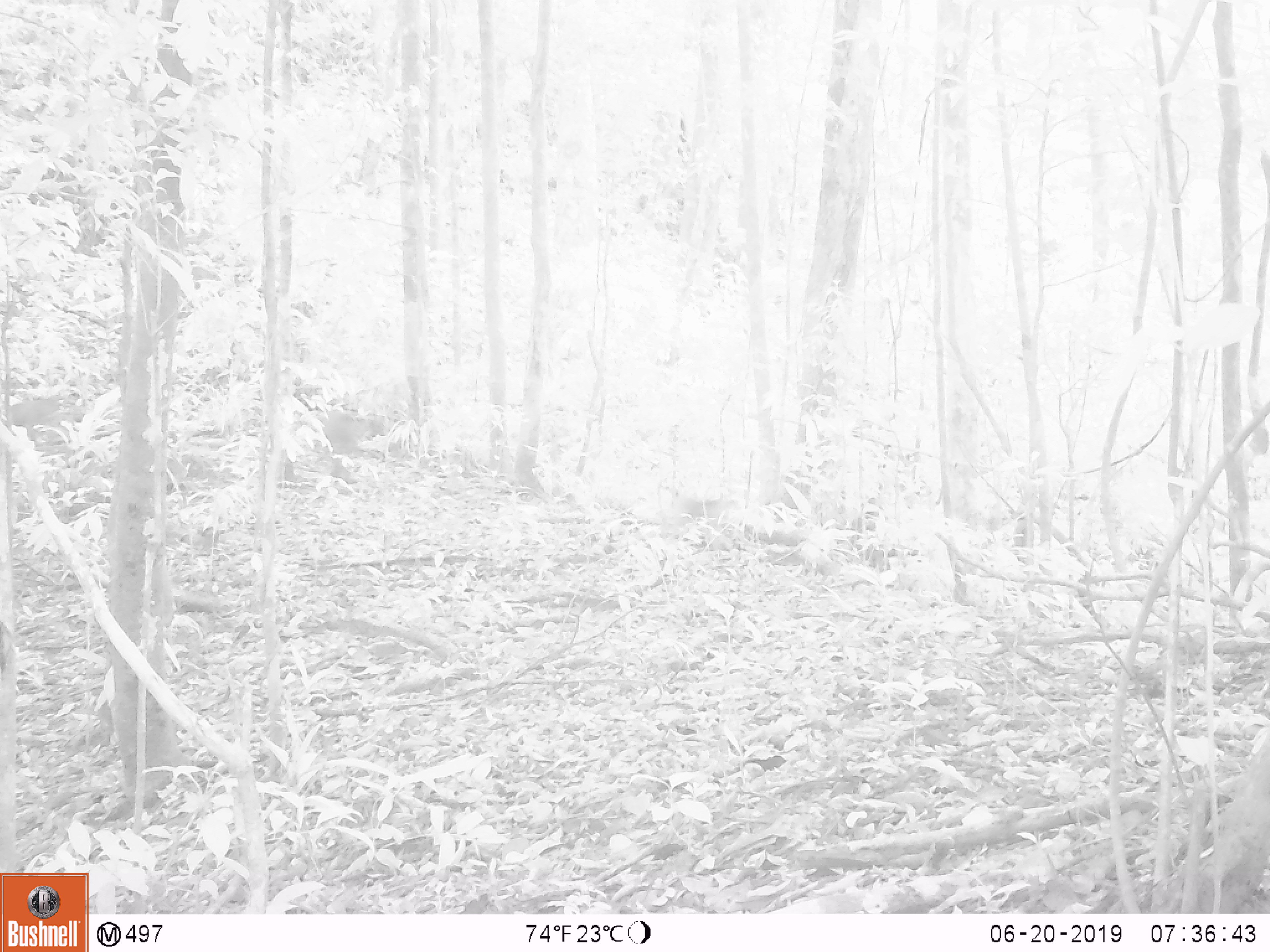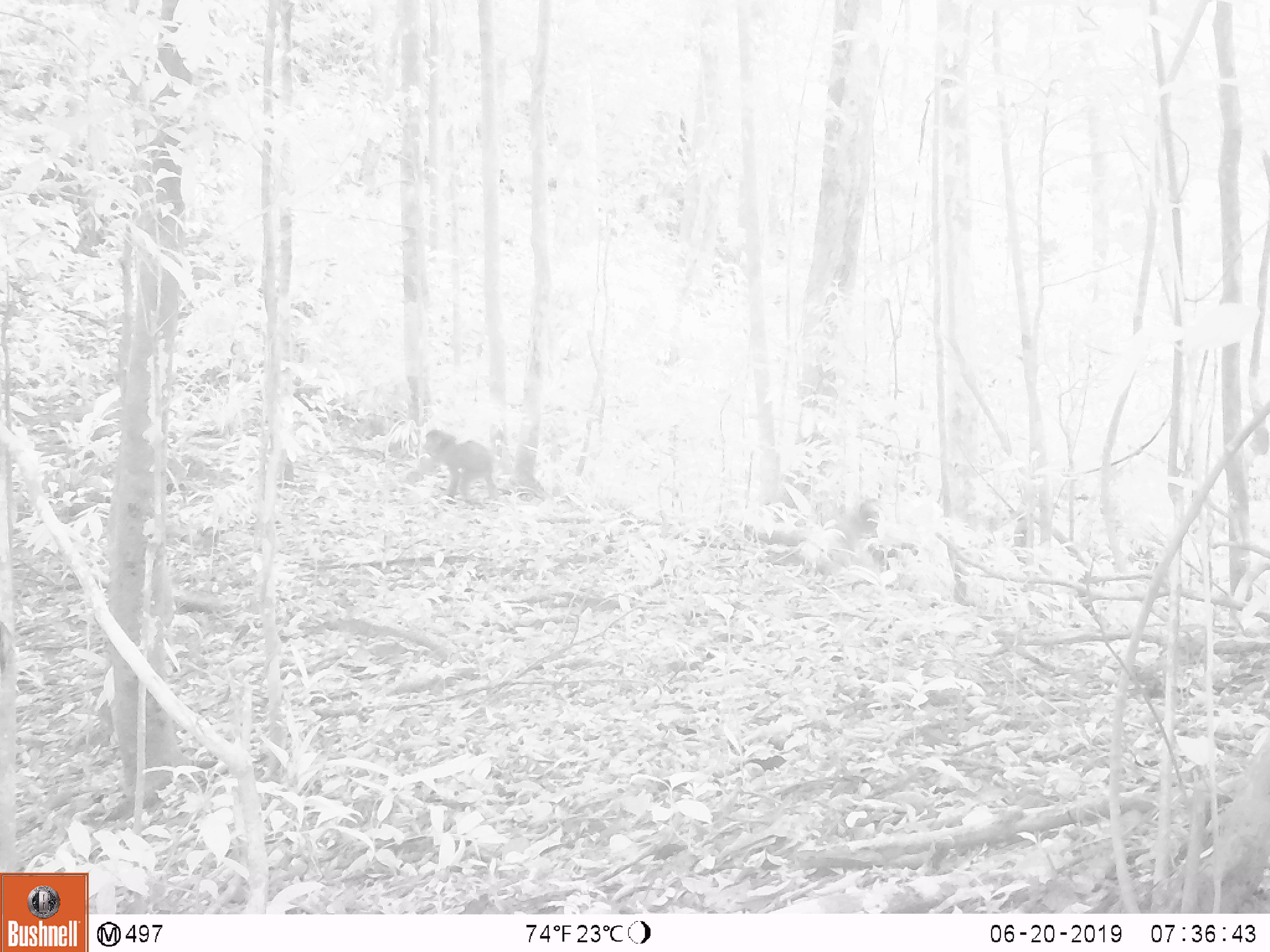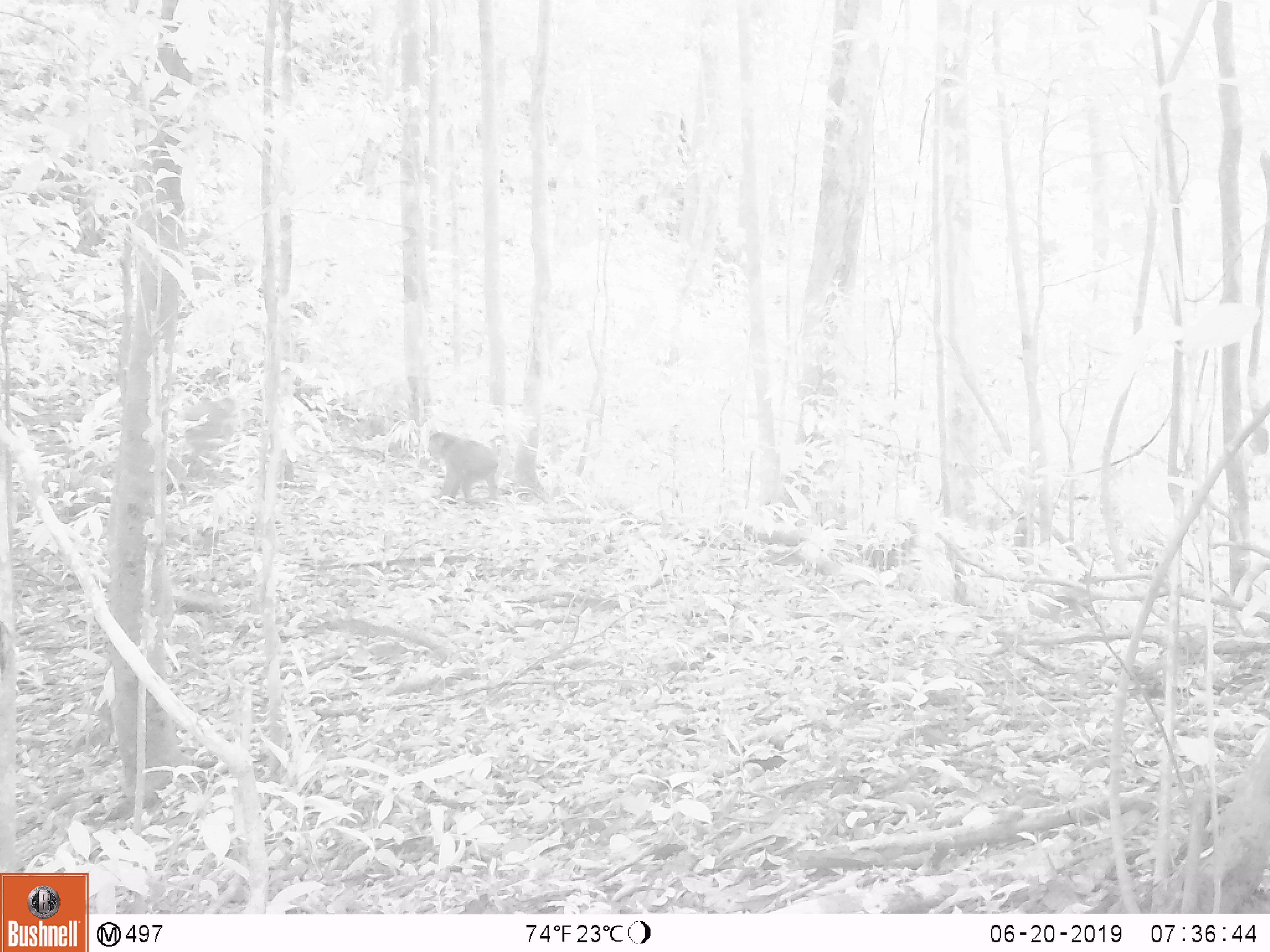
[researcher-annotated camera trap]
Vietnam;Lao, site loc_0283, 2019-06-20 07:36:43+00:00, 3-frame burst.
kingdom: Animalia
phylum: Chordata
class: Mammalia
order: Primates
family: Cercopithecidae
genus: Macaca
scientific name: Macaca arctoides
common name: stump-tailed macaque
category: stump tailed macaque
Stump tailed macaque (stump-tailed macaque) (Macaca arctoides). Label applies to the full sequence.